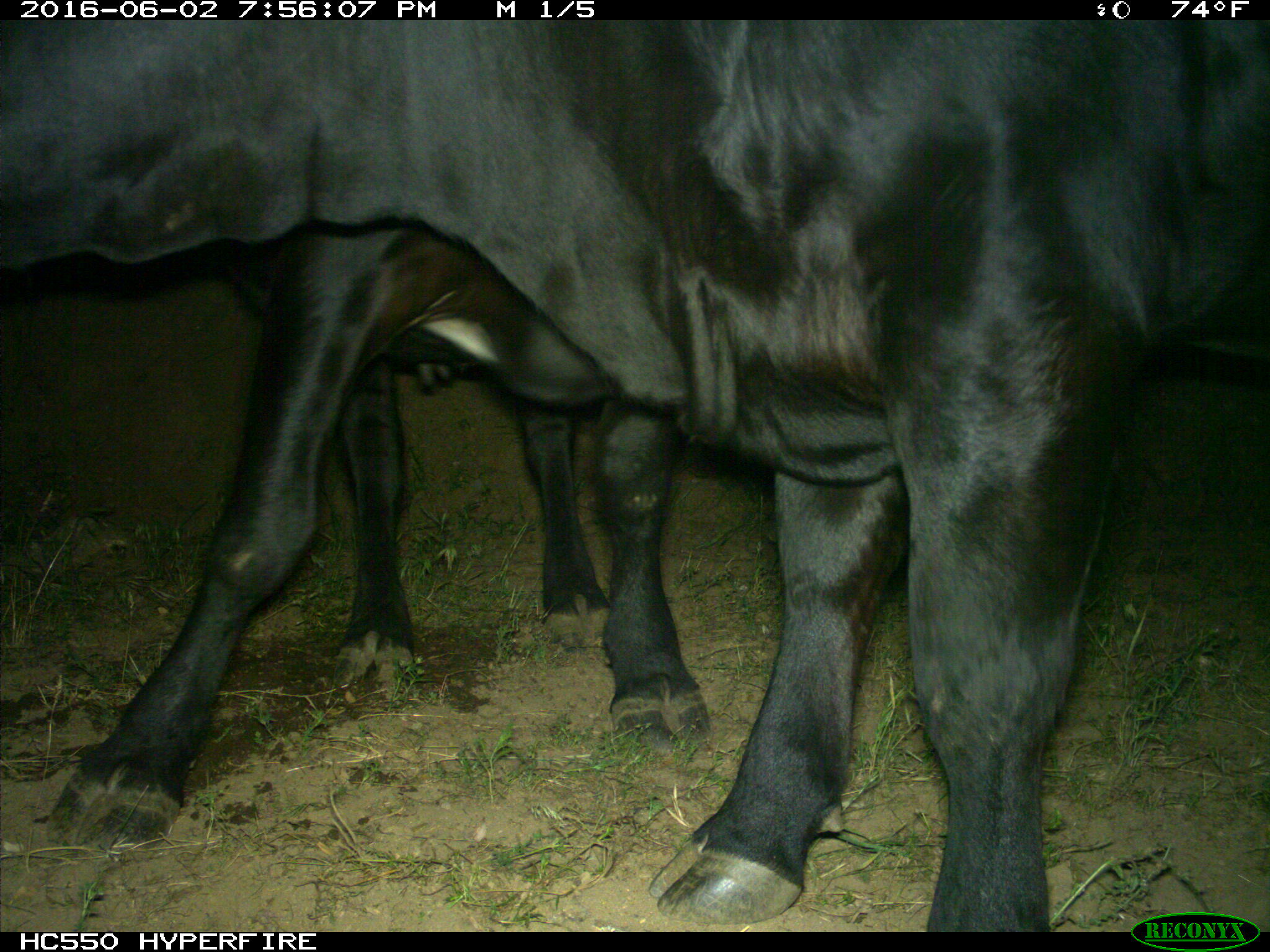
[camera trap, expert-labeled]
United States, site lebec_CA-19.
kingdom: Animalia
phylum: Chordata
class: Mammalia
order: Artiodactyla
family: Bovidae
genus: Bos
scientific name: Bos taurus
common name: domestic cow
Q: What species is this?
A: Bos taurus (domestic cow).